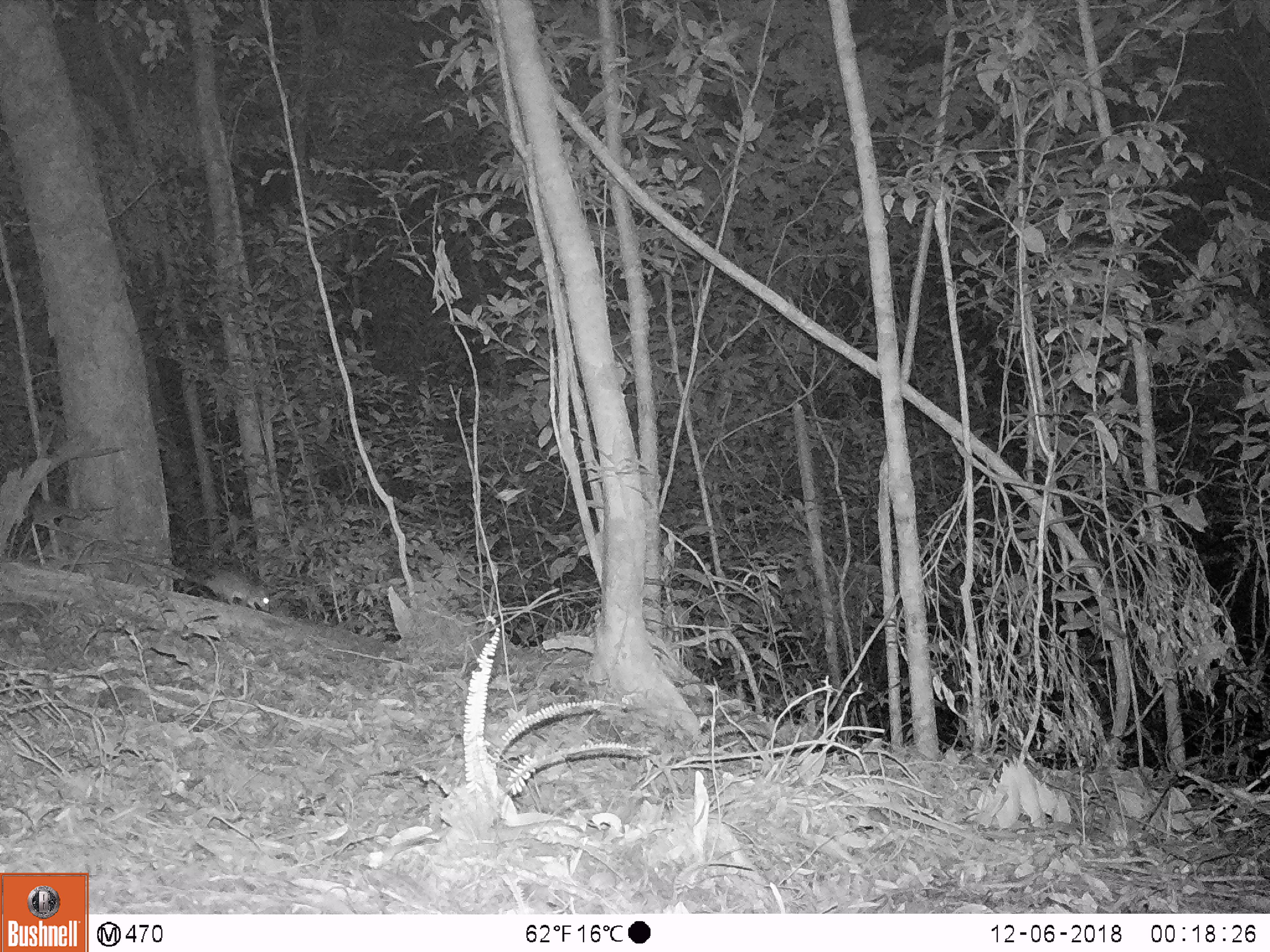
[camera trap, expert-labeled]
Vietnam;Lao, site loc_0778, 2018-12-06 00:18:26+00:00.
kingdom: Animalia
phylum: Chordata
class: Mammalia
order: Rodentia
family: Muridae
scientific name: Muridae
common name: old-world mice and rats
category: unidentified murid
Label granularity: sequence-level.